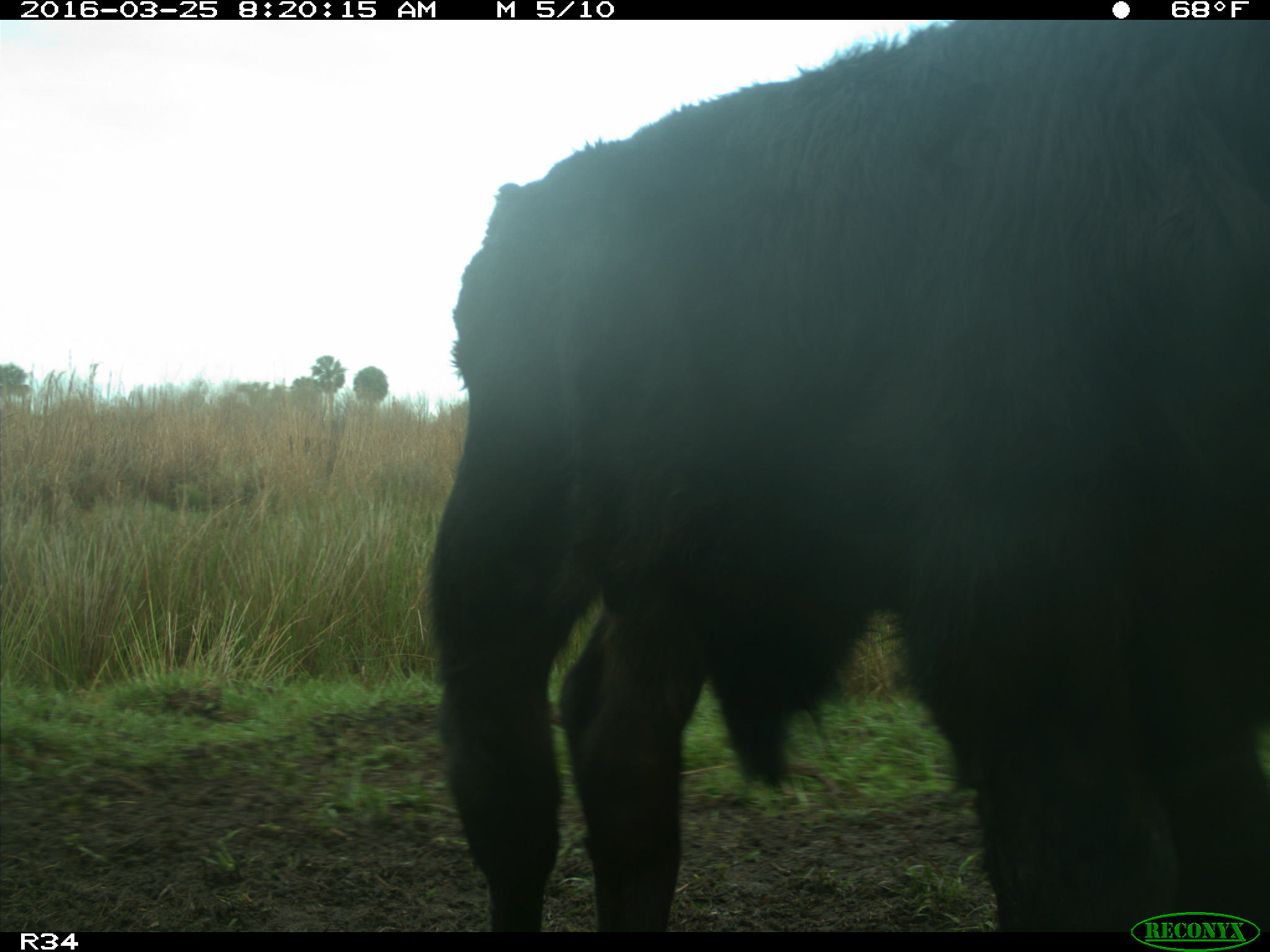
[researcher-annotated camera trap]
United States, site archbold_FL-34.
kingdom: Animalia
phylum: Chordata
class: Mammalia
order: Artiodactyla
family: Bovidae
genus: Bos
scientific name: Bos taurus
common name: domestic cow